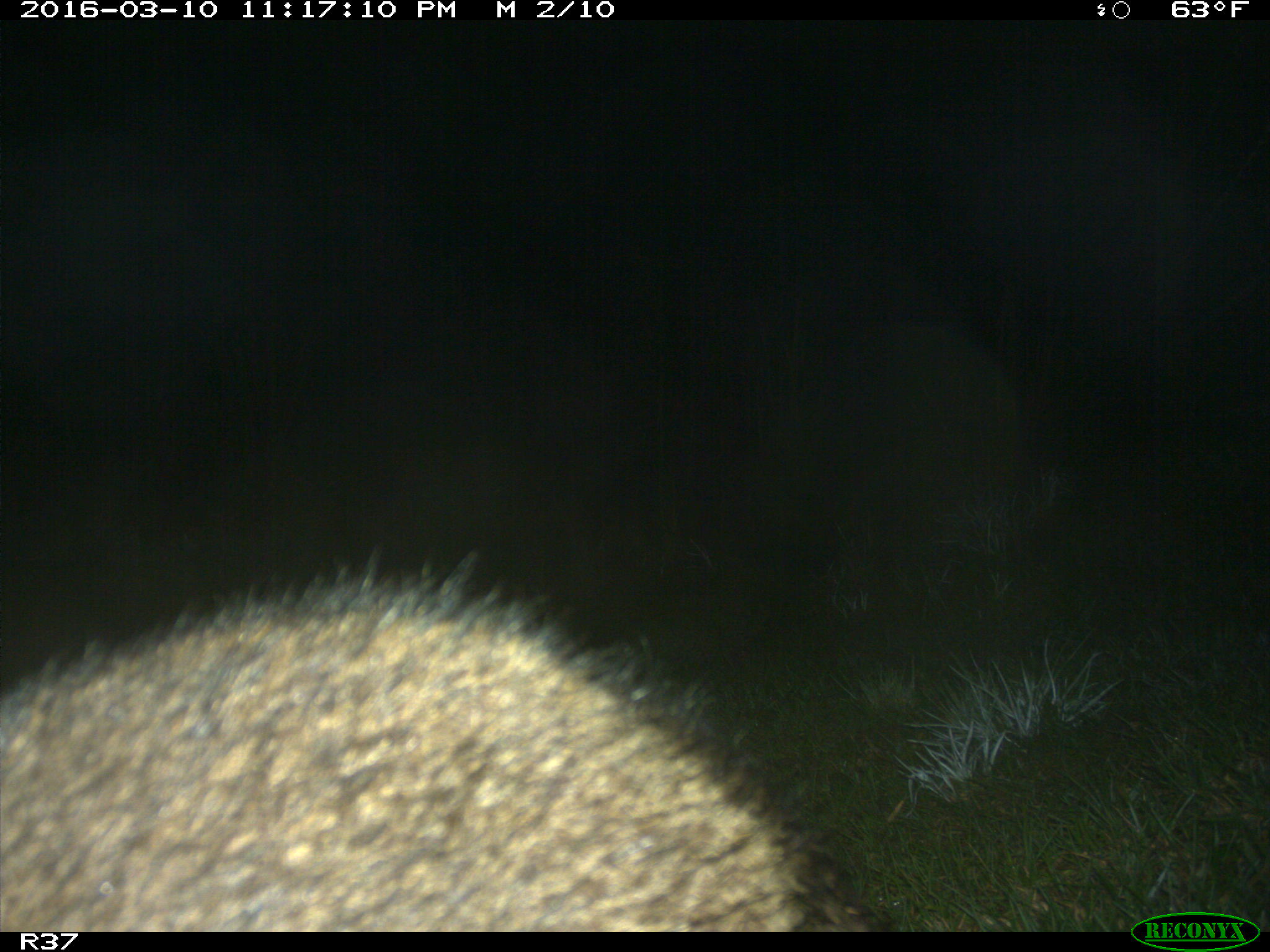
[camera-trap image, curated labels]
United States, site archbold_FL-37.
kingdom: Animalia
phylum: Chordata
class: Mammalia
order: Carnivora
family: Procyonidae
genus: Procyon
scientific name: Procyon lotor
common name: common raccoon